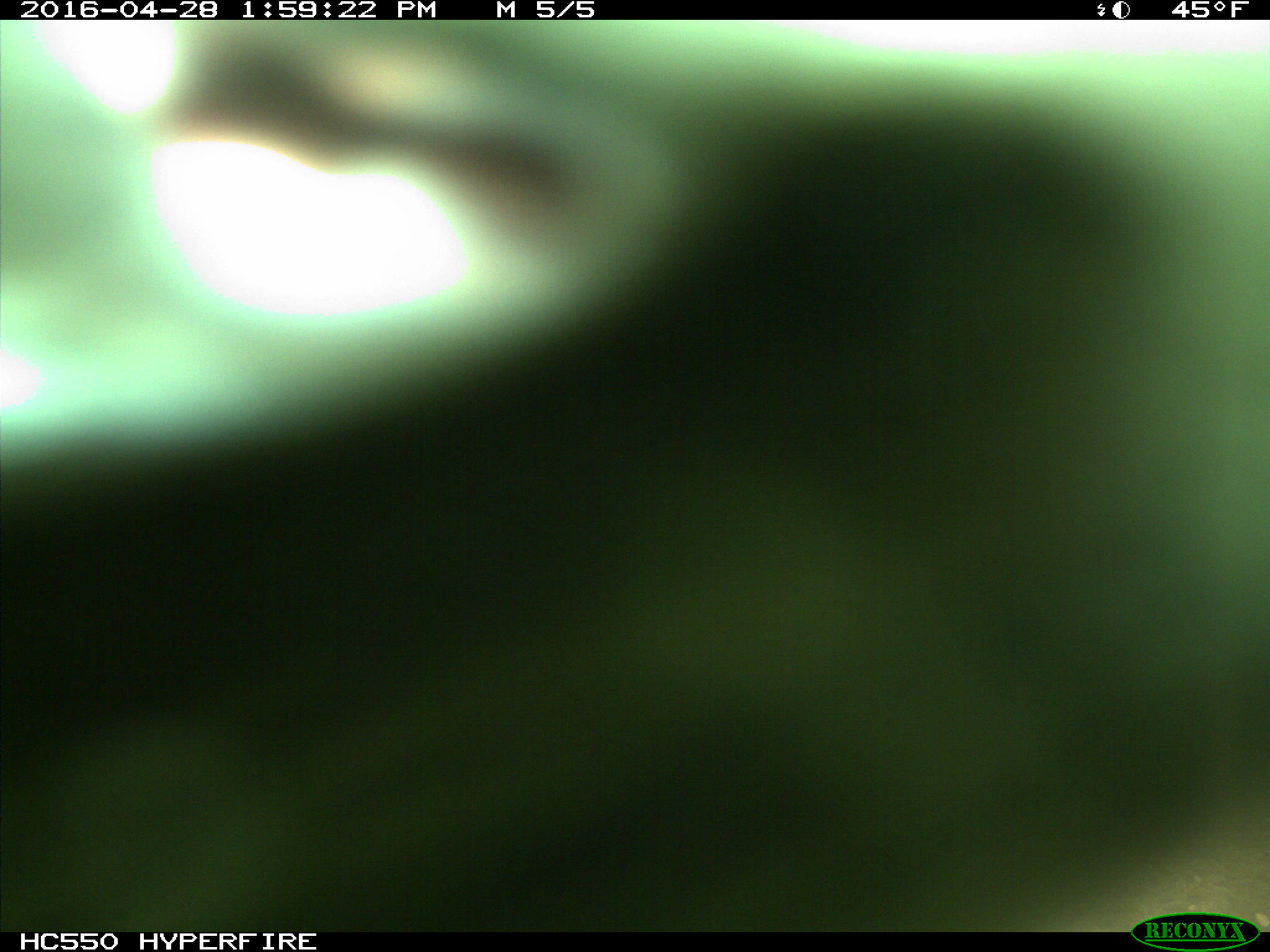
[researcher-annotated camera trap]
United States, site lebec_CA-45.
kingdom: Animalia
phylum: Chordata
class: Mammalia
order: Artiodactyla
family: Bovidae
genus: Bos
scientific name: Bos taurus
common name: domestic cow